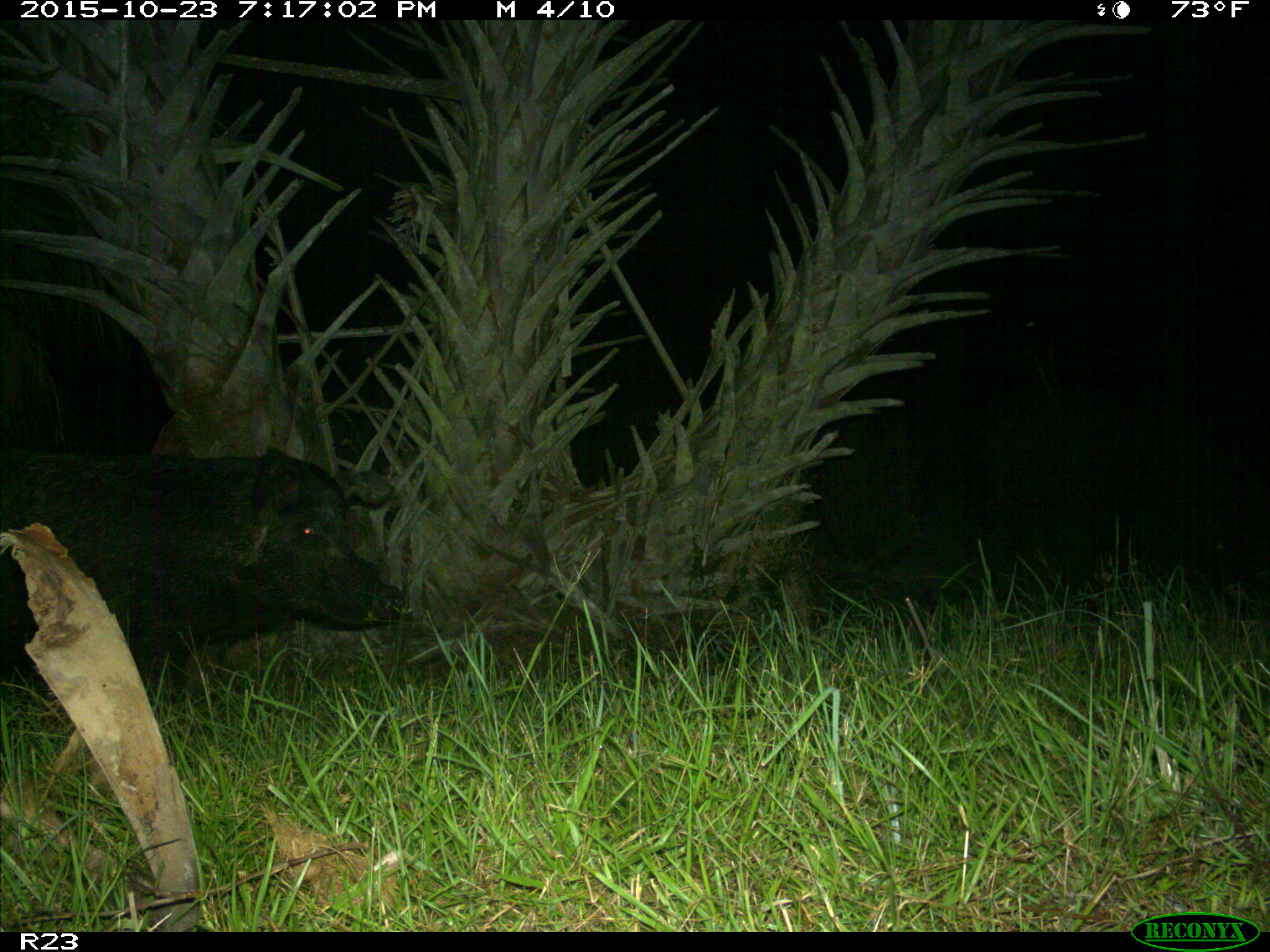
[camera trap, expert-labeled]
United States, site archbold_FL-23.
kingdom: Animalia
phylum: Chordata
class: Mammalia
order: Artiodactyla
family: Suidae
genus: Sus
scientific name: Sus scrofa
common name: wild boar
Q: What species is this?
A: Sus scrofa (wild boar).